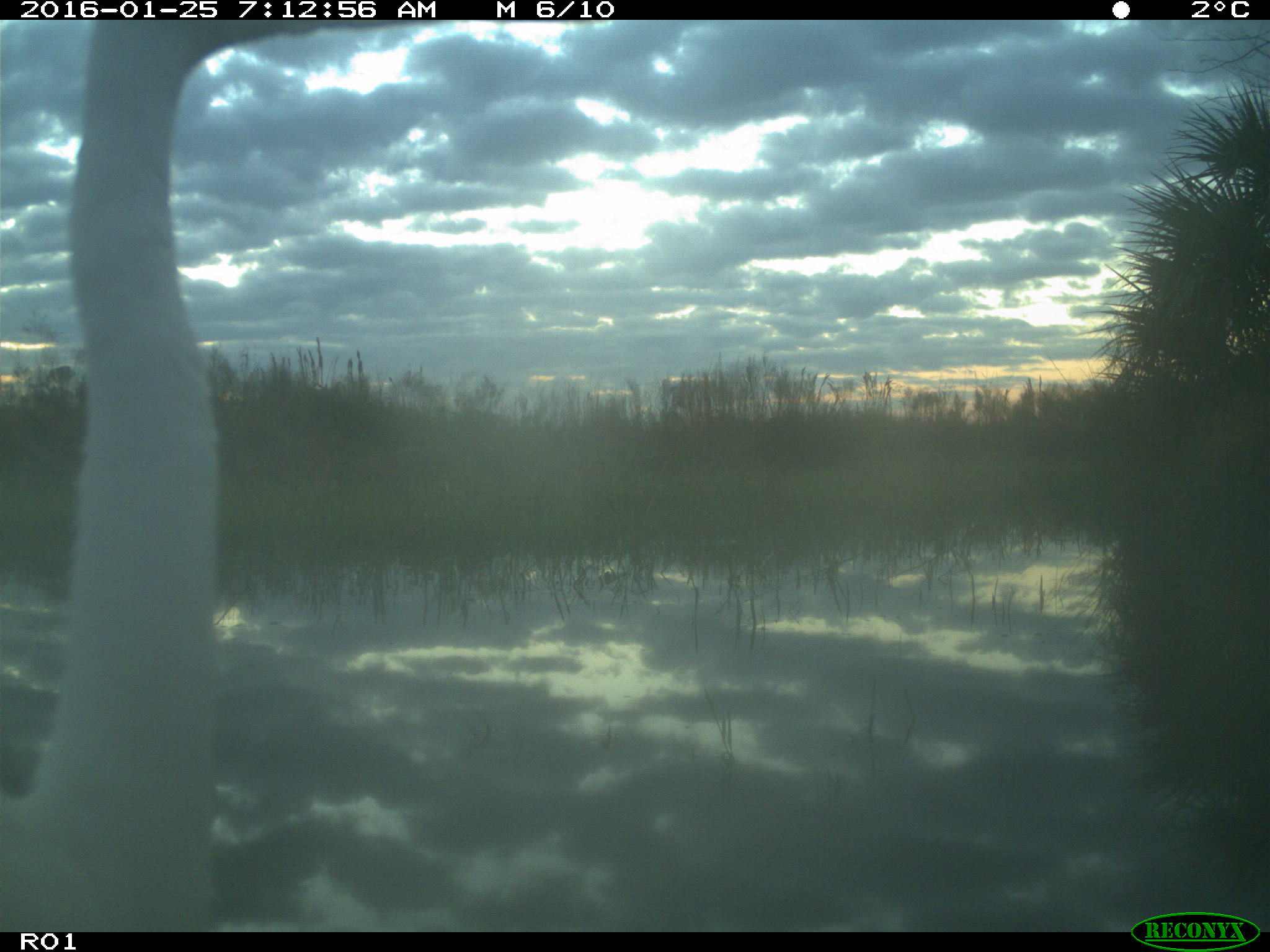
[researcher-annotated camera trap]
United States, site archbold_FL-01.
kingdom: Animalia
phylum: Chordata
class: Aves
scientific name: Aves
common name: birds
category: unidentified bird